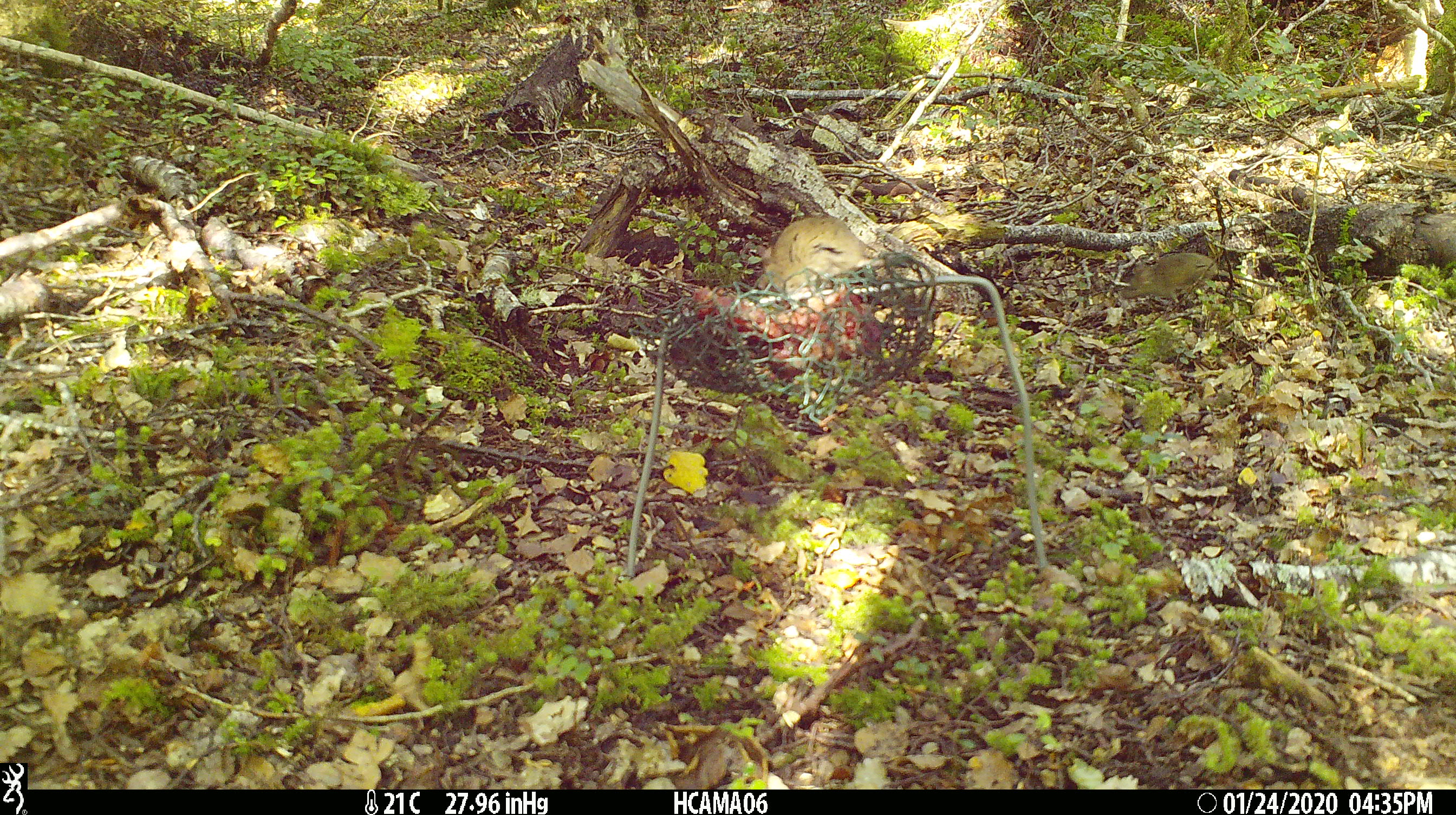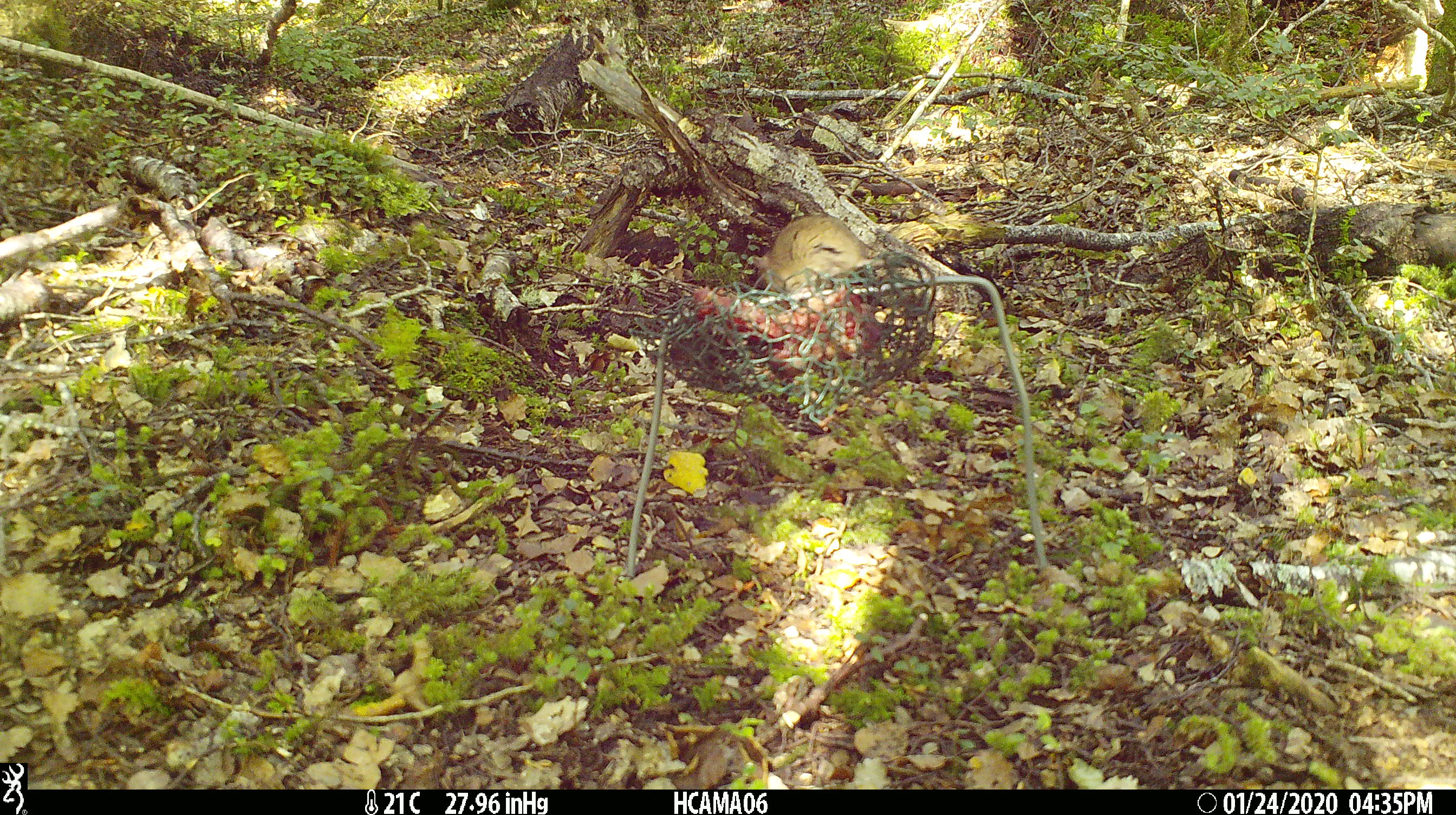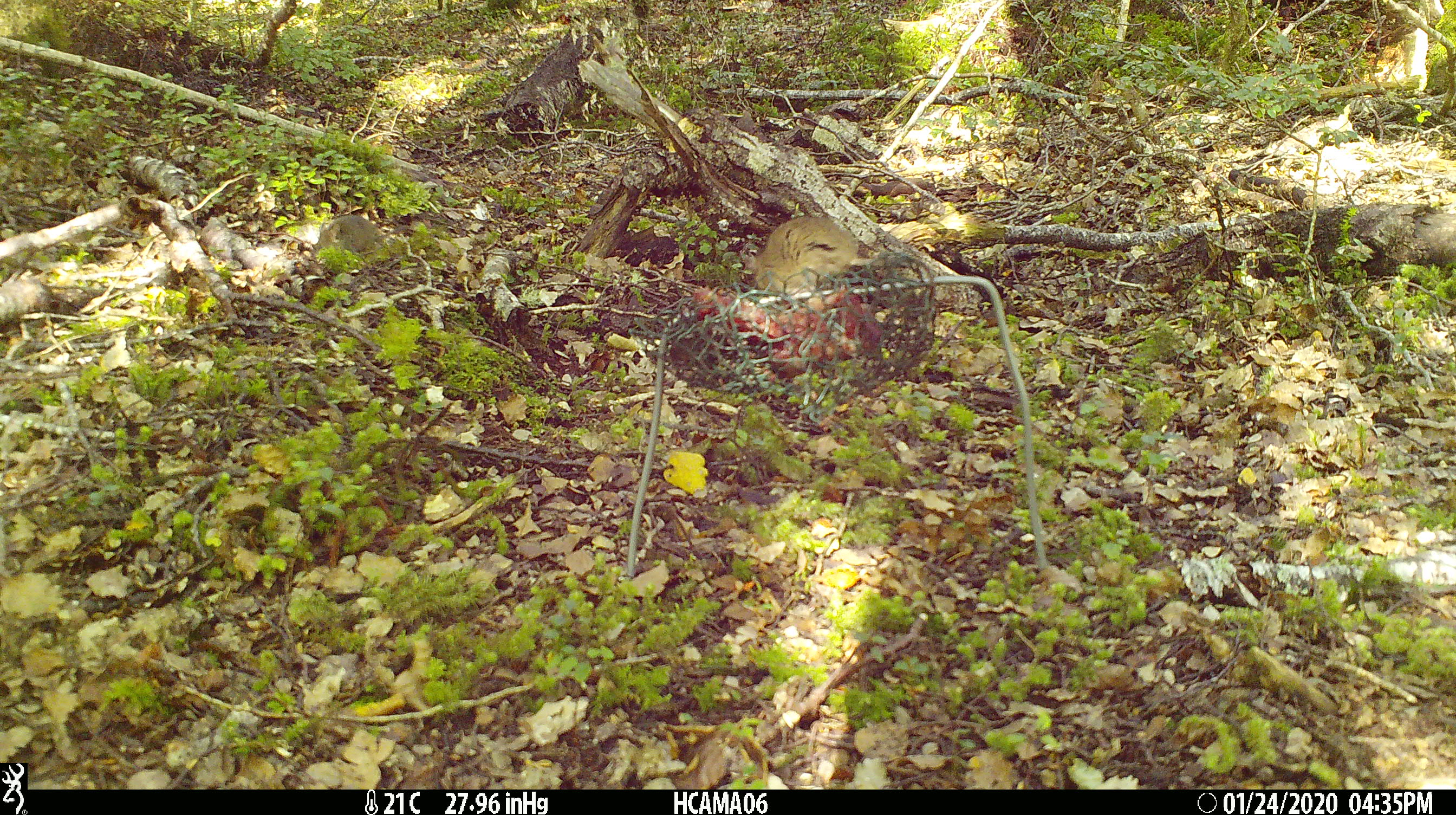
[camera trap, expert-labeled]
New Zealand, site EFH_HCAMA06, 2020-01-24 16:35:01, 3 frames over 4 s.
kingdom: Animalia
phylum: Chordata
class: Mammalia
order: Rodentia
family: Muridae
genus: Mus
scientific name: Mus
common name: mouse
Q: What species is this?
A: Mouse (Mus).